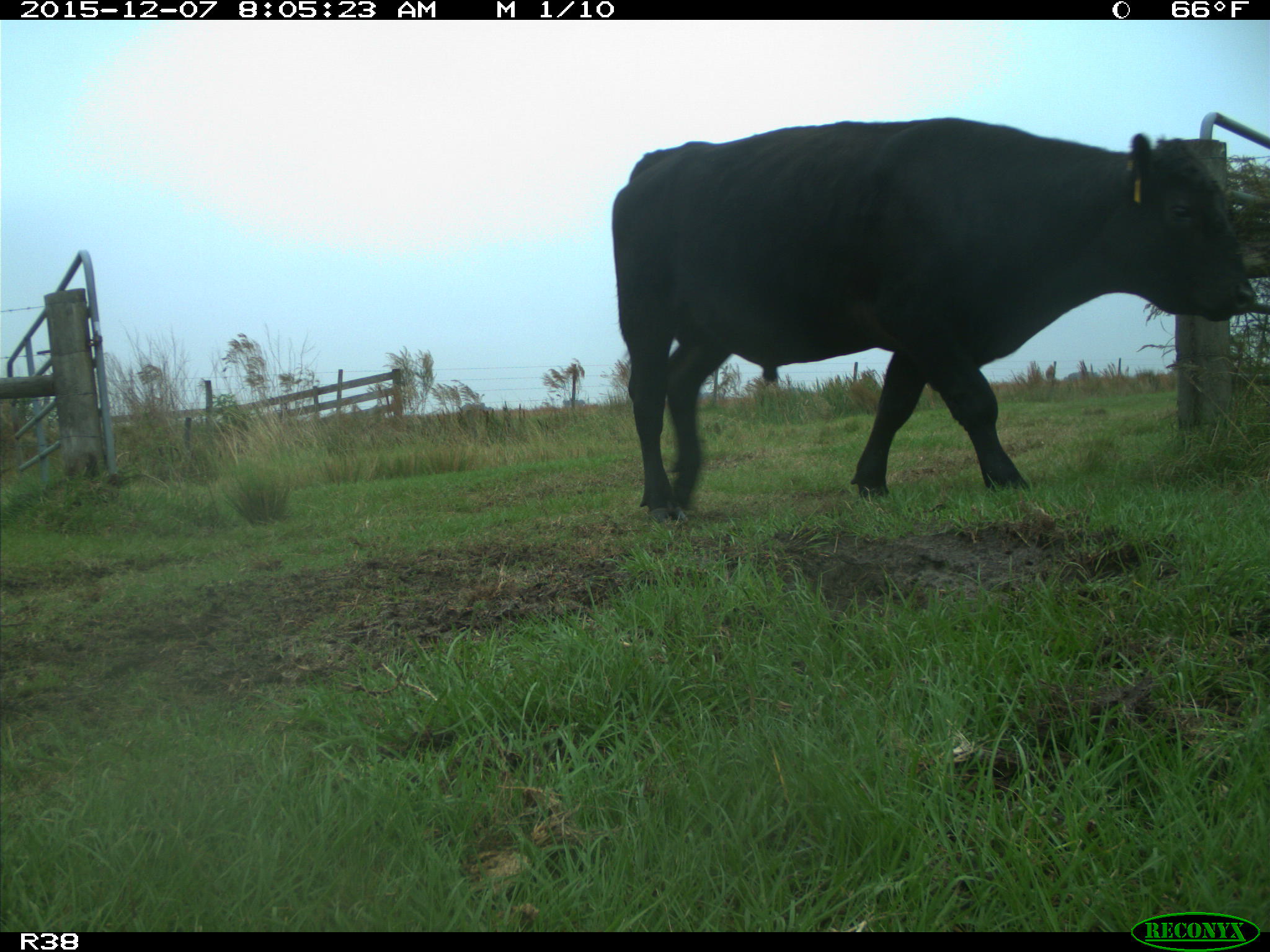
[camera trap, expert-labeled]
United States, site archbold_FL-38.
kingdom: Animalia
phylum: Chordata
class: Mammalia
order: Artiodactyla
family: Bovidae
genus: Bos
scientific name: Bos taurus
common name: domestic cow